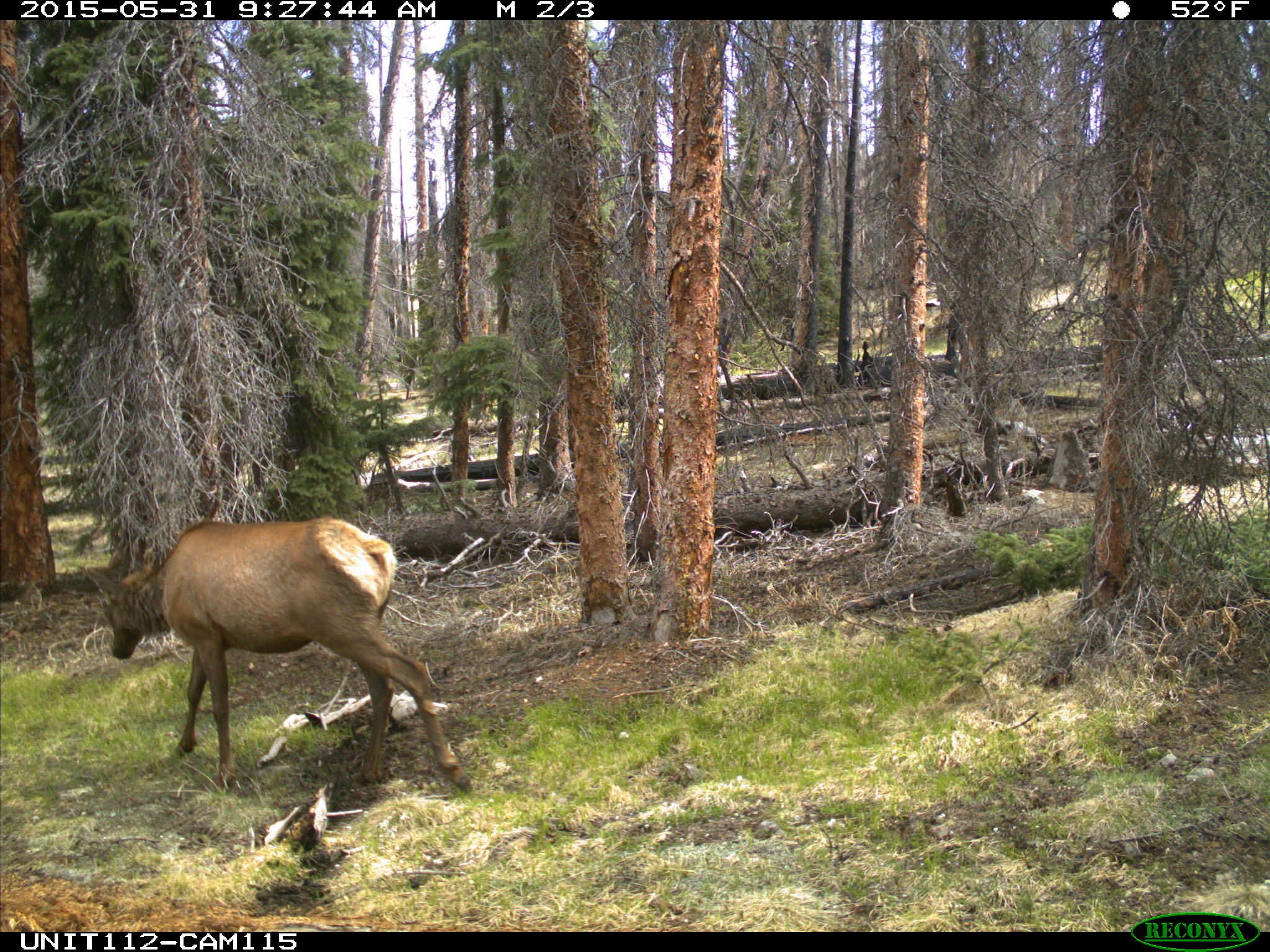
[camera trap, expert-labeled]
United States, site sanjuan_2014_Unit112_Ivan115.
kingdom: Animalia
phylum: Chordata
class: Mammalia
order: Artiodactyla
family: Cervidae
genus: Cervus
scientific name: Cervus elaphus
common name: red deer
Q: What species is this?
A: Cervus elaphus (red deer).